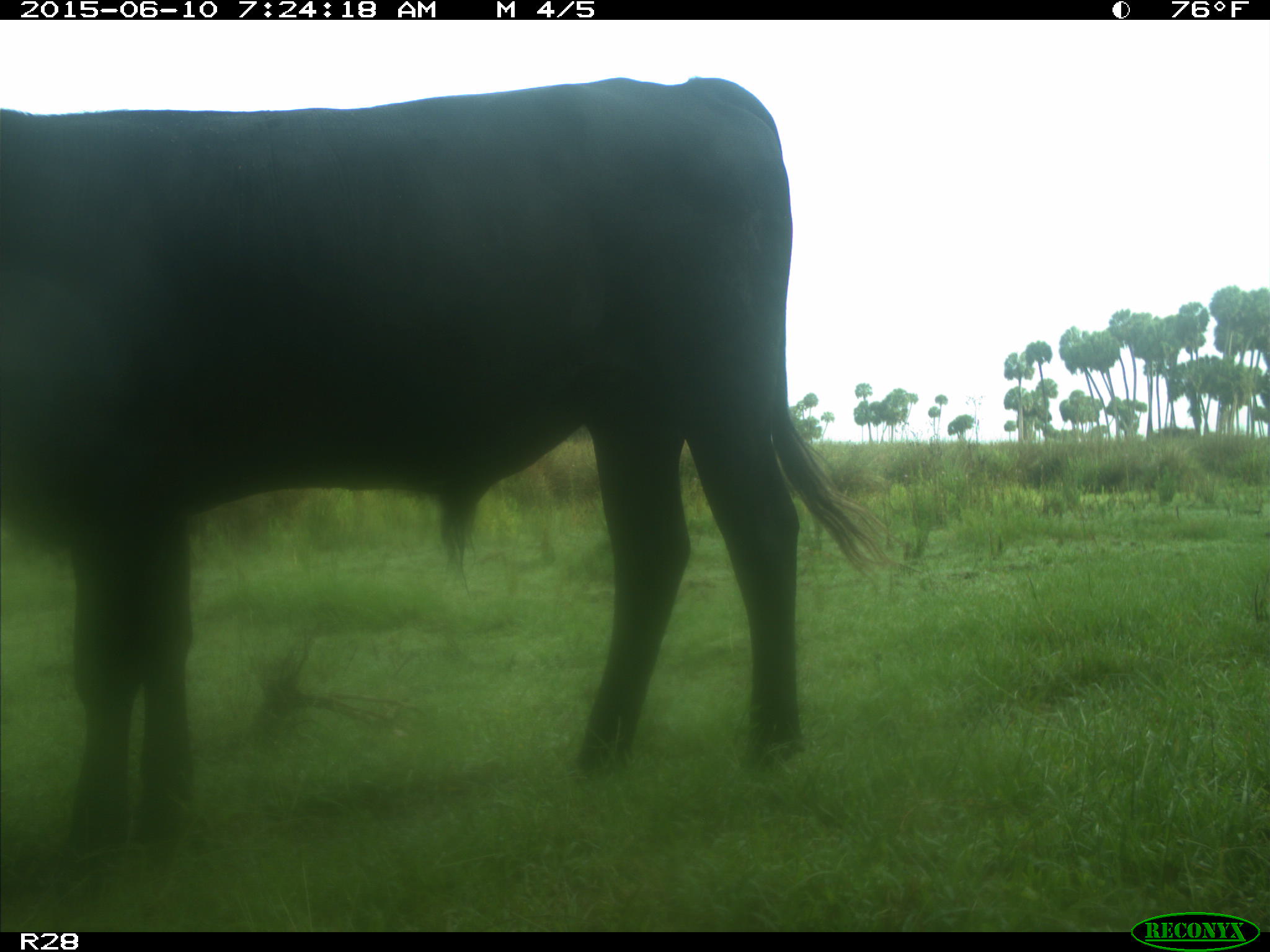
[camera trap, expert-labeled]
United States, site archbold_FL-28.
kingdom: Animalia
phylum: Chordata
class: Mammalia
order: Artiodactyla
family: Bovidae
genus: Bos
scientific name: Bos taurus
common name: domestic cow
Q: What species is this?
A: Bos taurus (domestic cow).